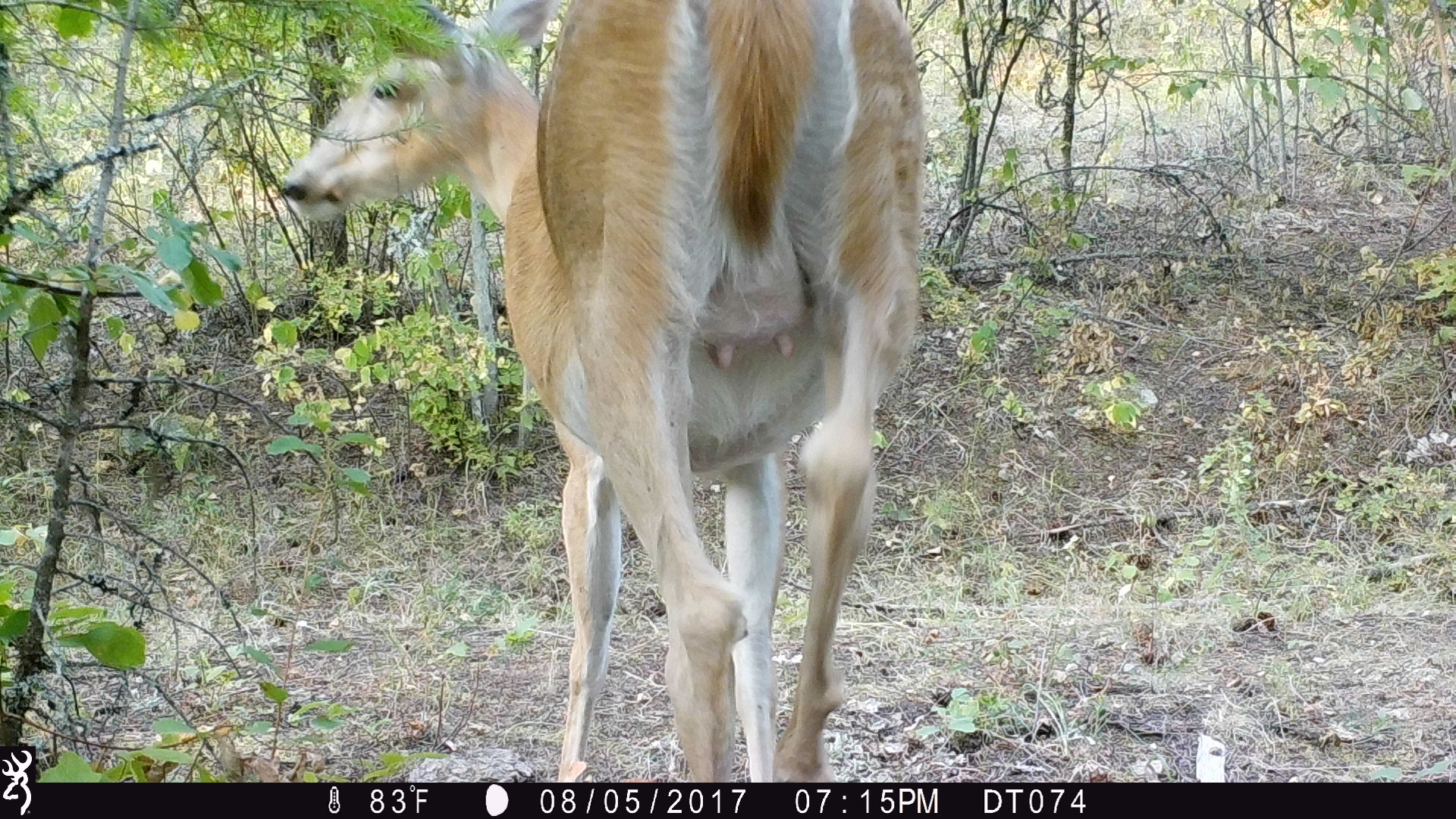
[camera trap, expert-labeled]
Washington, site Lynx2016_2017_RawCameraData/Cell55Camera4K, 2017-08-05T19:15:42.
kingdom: Animalia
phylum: Chordata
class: Mammalia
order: Artiodactyla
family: Cervidae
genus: Odocoileus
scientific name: Odocoileus virginianus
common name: white-tailed deer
Odocoileus virginianus (white-tailed deer). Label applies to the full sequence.